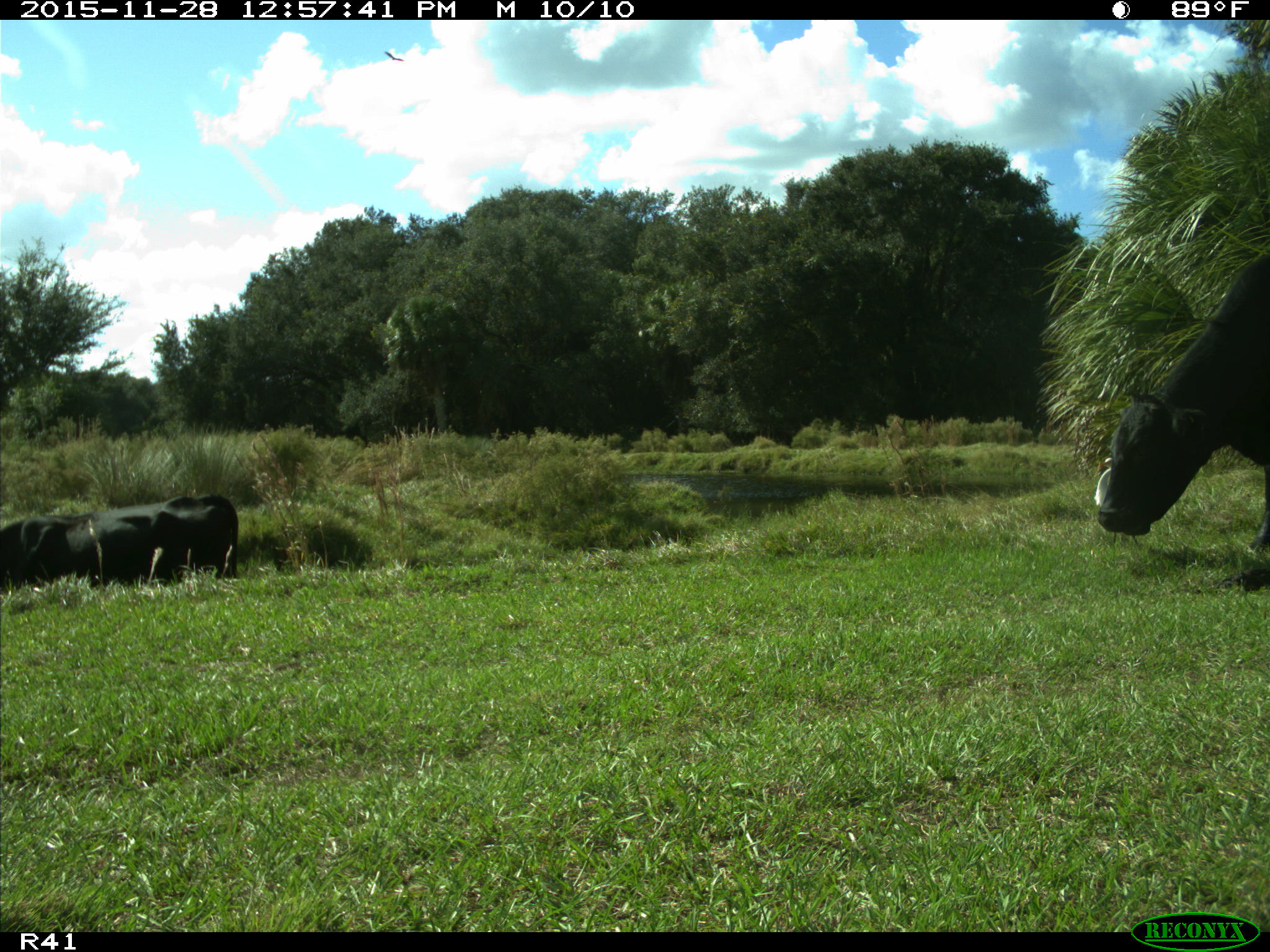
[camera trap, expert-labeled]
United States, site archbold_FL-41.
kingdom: Animalia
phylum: Chordata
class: Mammalia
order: Artiodactyla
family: Bovidae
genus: Bos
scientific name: Bos taurus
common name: domestic cow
Bos taurus (domestic cow).